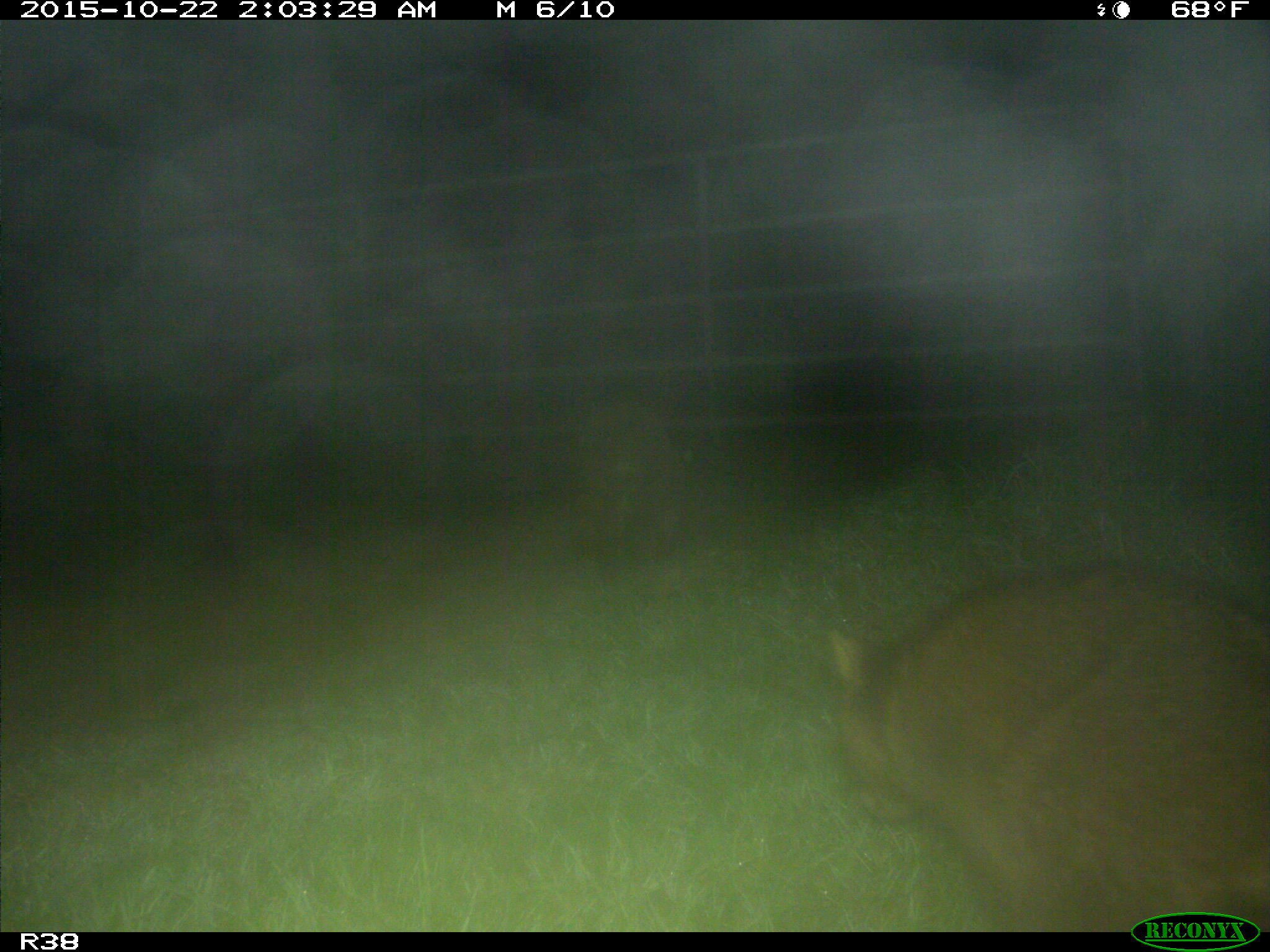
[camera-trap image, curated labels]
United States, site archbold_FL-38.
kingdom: Animalia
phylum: Chordata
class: Mammalia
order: Carnivora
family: Procyonidae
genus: Procyon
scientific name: Procyon lotor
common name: common raccoon